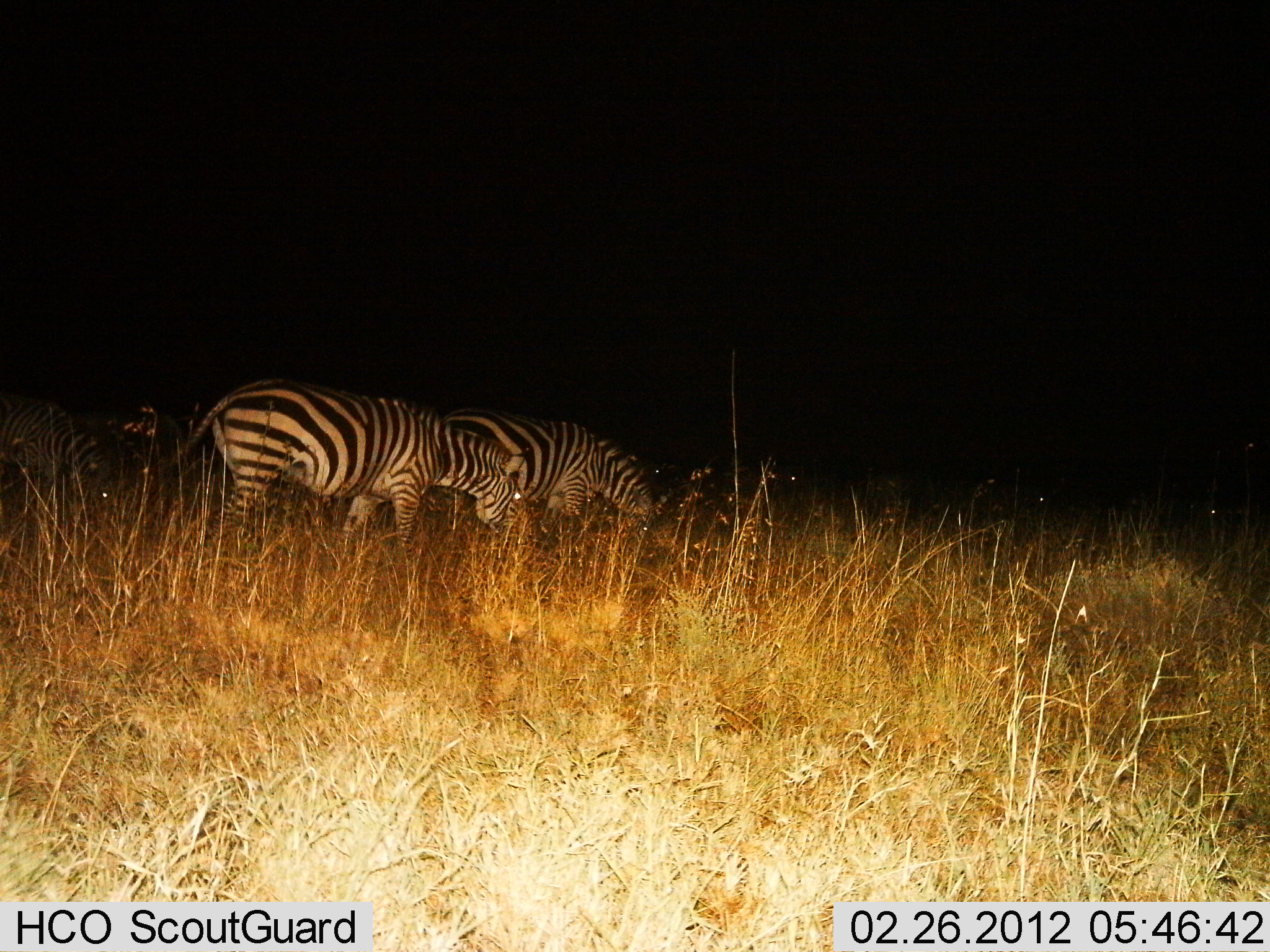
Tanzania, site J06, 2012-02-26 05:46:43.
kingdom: Animalia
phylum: Chordata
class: Mammalia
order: Perissodactyla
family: Equidae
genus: Equus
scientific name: Equus quagga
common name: plains zebra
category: zebra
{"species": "zebra (plains zebra) (Equus quagga)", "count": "3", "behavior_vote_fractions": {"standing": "21%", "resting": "0%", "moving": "10%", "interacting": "0%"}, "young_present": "0%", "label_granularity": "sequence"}